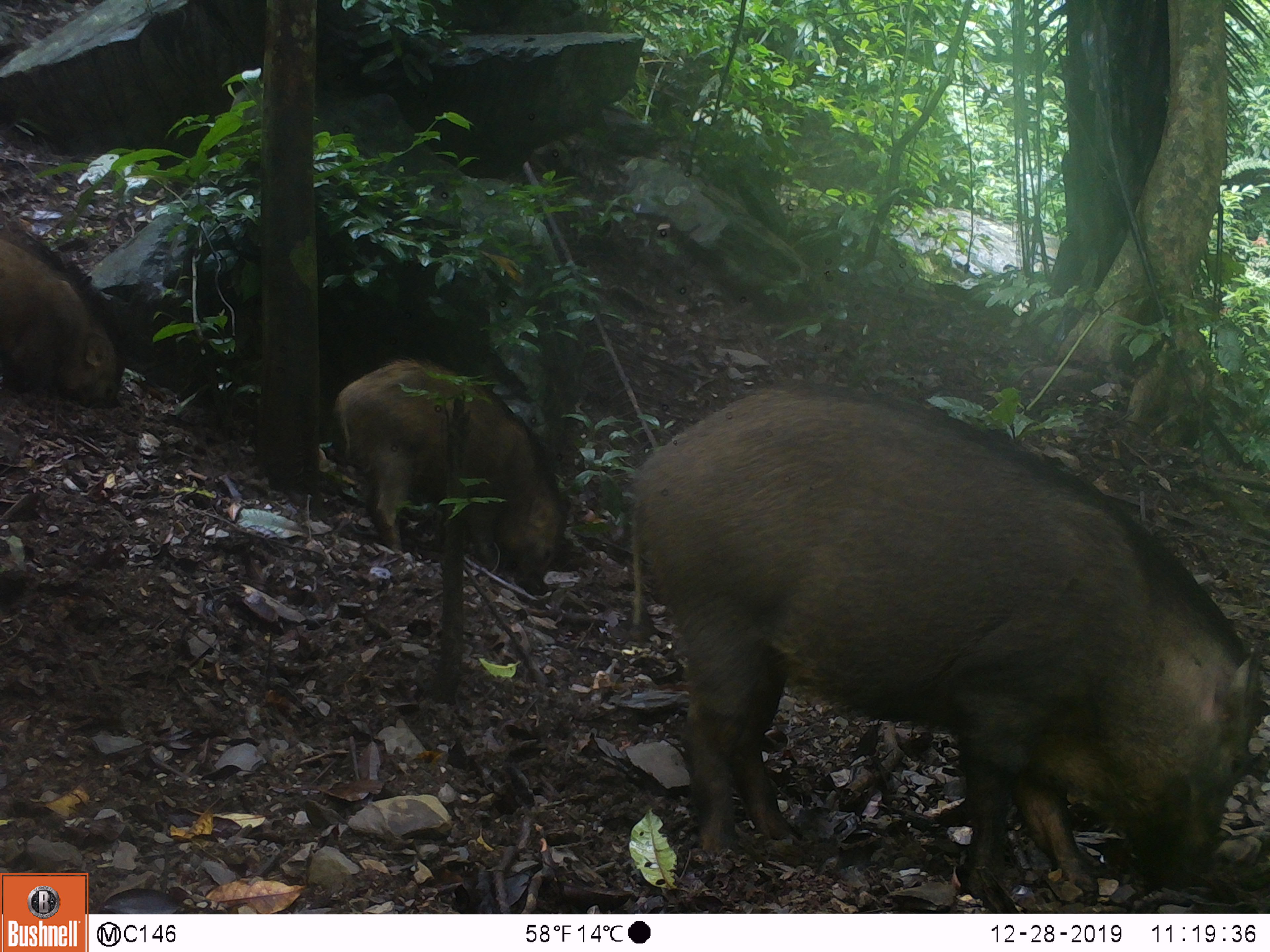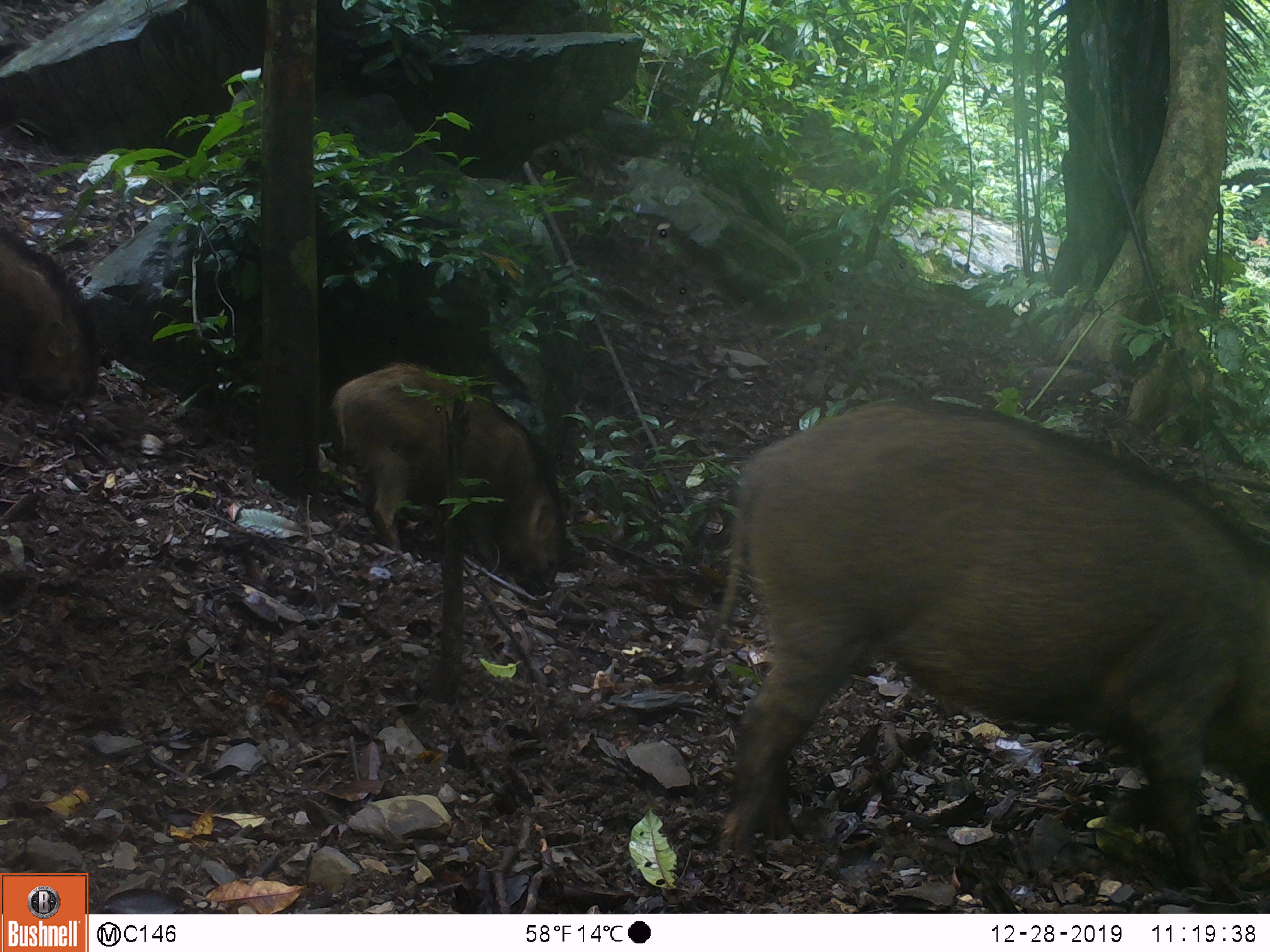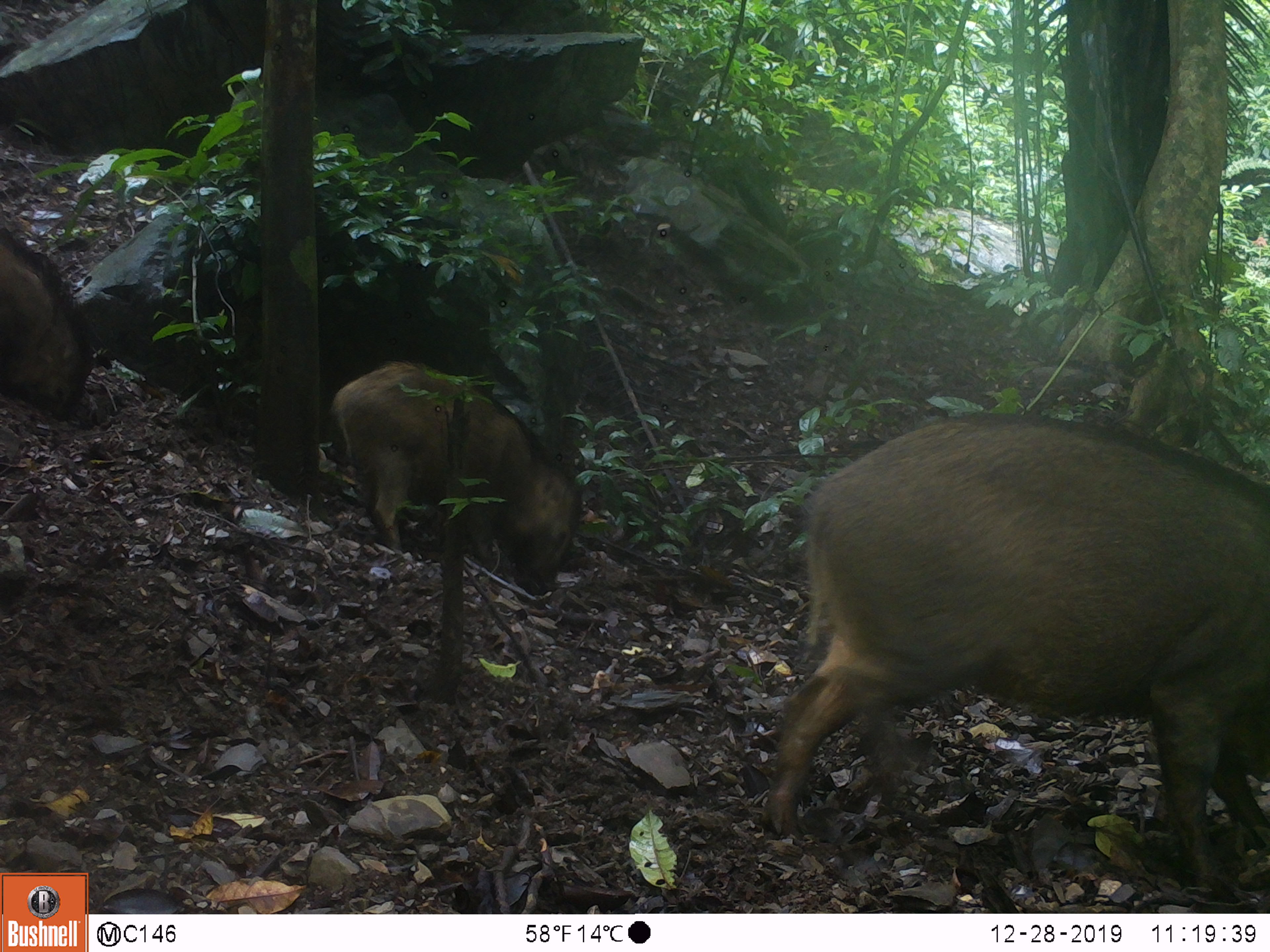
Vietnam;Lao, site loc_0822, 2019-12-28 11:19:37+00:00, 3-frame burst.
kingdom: Animalia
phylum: Chordata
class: Mammalia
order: Artiodactyla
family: Suidae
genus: Sus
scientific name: Sus scrofa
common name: eurasian wild pig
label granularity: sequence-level